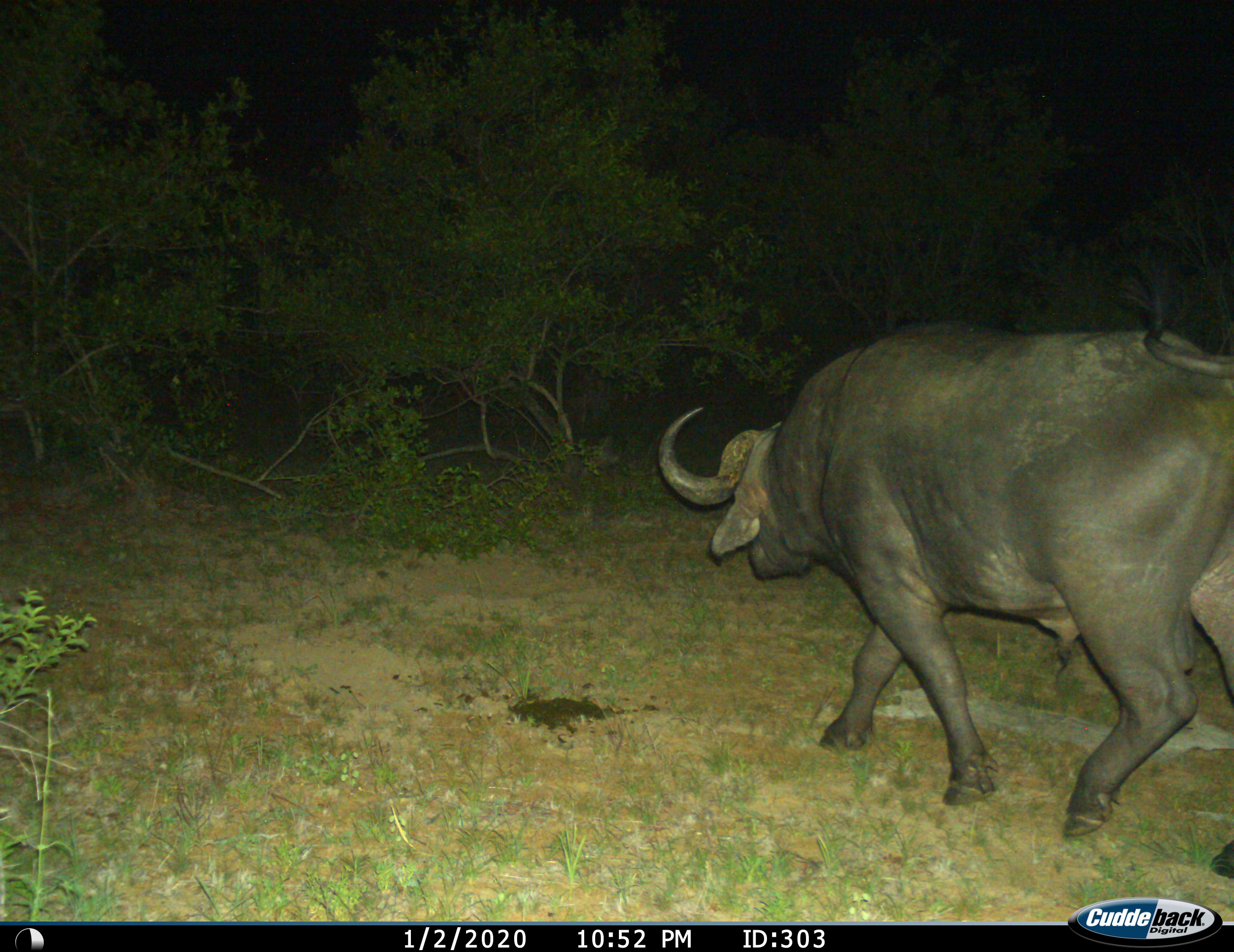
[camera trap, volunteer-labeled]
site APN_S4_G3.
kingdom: Animalia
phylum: Chordata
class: Mammalia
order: Artiodactyla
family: Bovidae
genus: Syncerus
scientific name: Syncerus caffer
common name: african buffalo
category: buffalo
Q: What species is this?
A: Buffalo (african buffalo) (Syncerus caffer).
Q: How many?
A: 1.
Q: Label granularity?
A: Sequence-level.